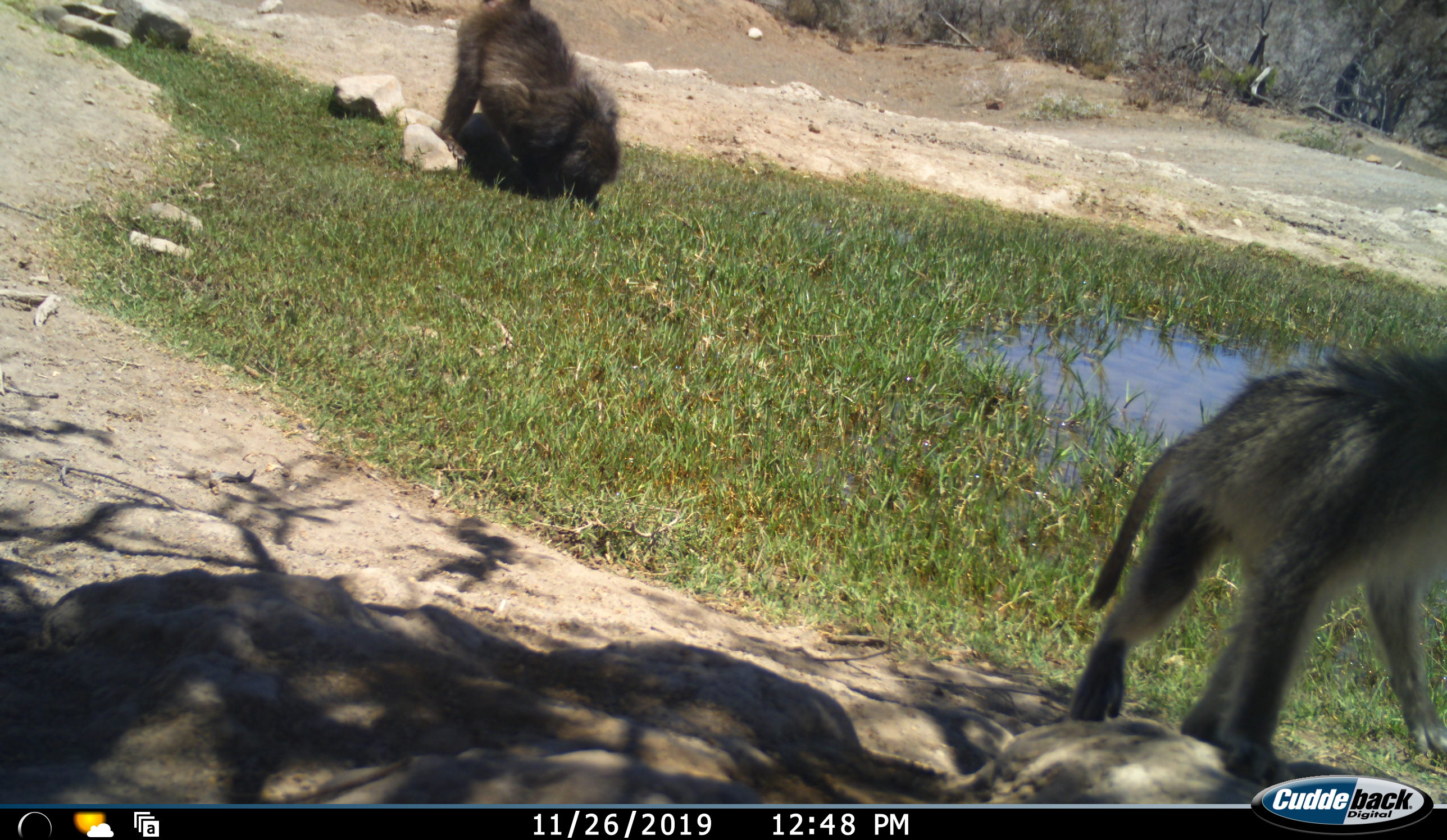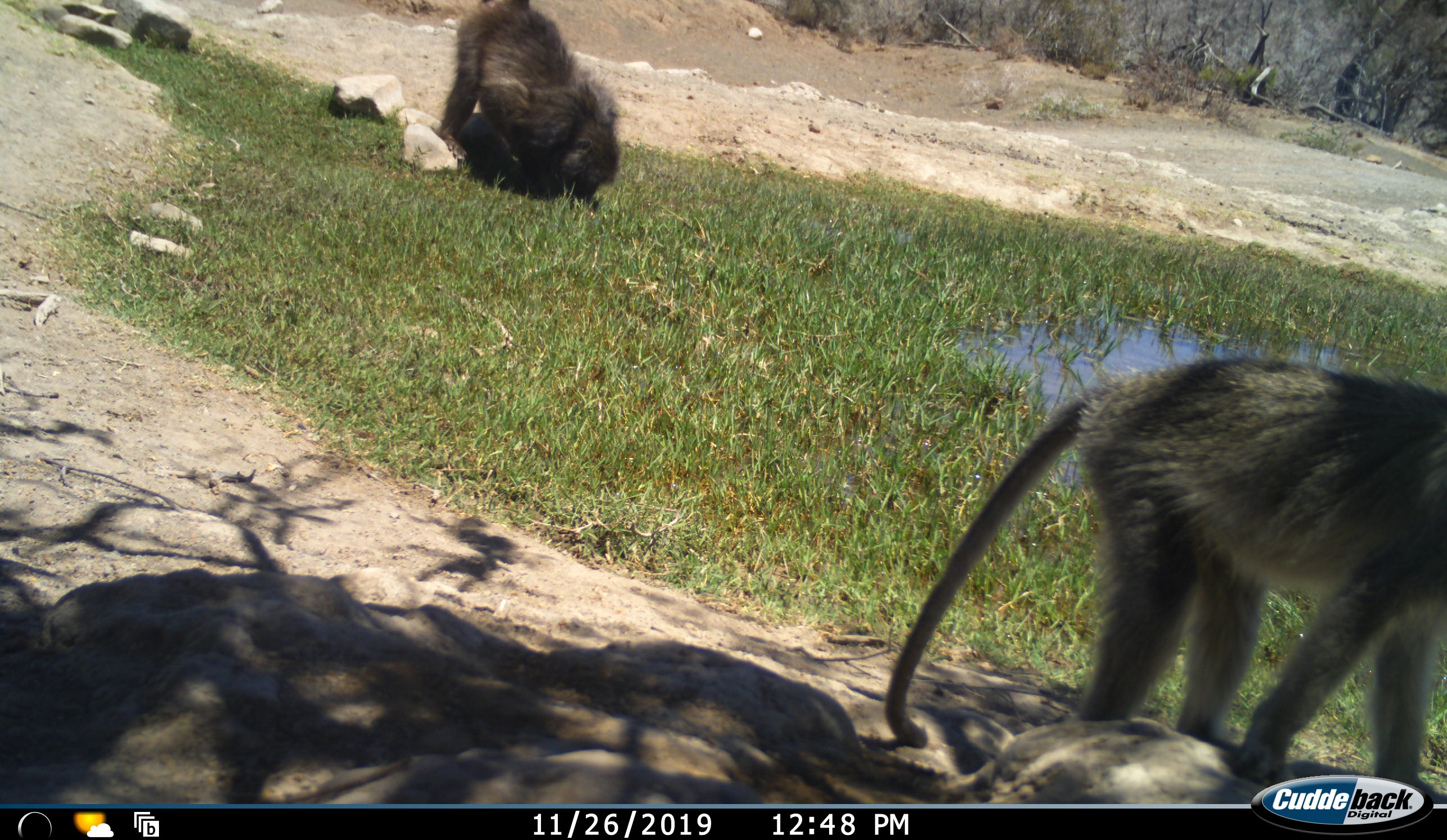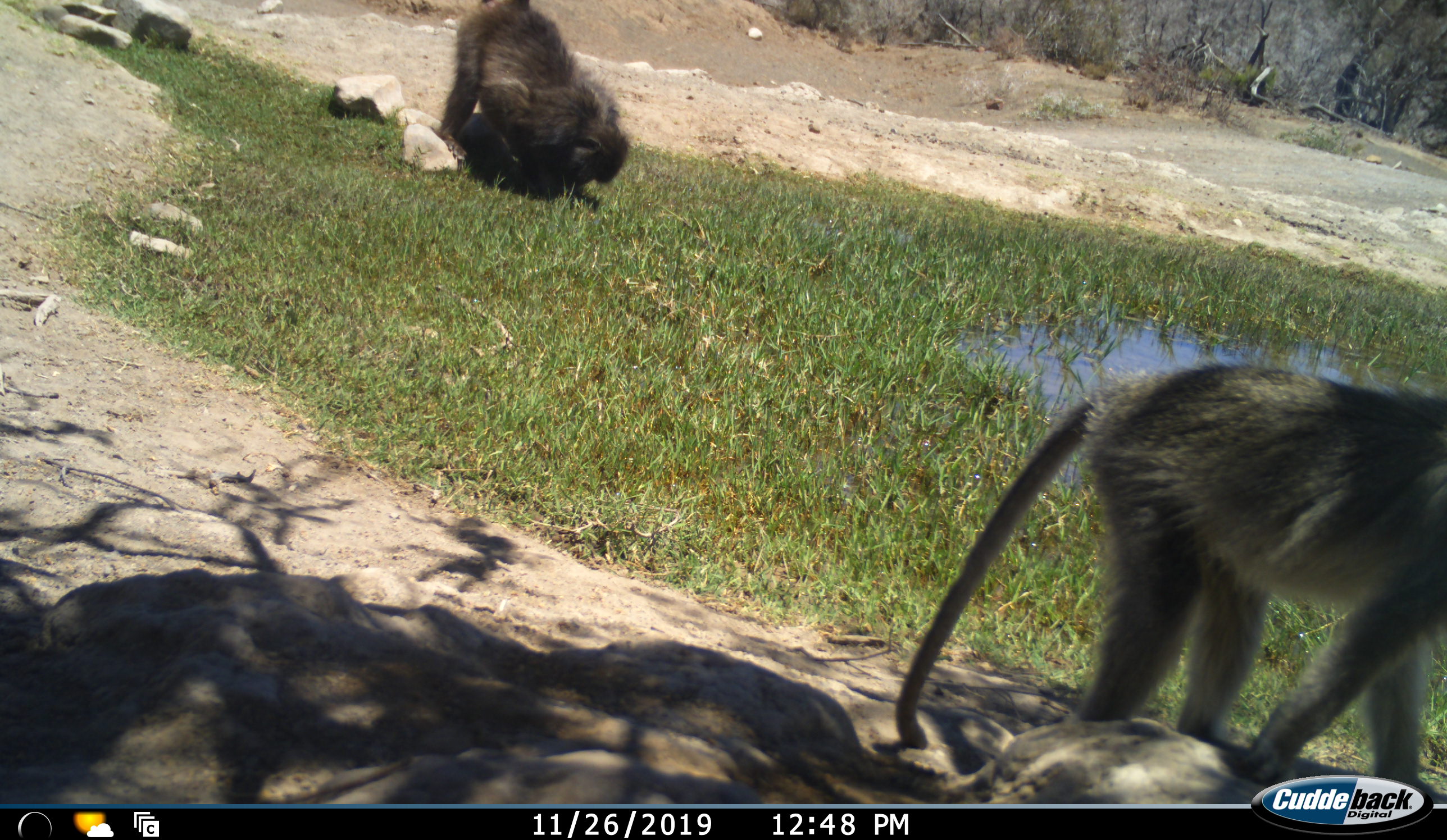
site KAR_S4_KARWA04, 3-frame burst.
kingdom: Animalia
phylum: Chordata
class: Mammalia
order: Primates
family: Cercopithecidae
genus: Papio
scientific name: Papio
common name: baboon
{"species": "baboon (Papio)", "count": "2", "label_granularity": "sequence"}